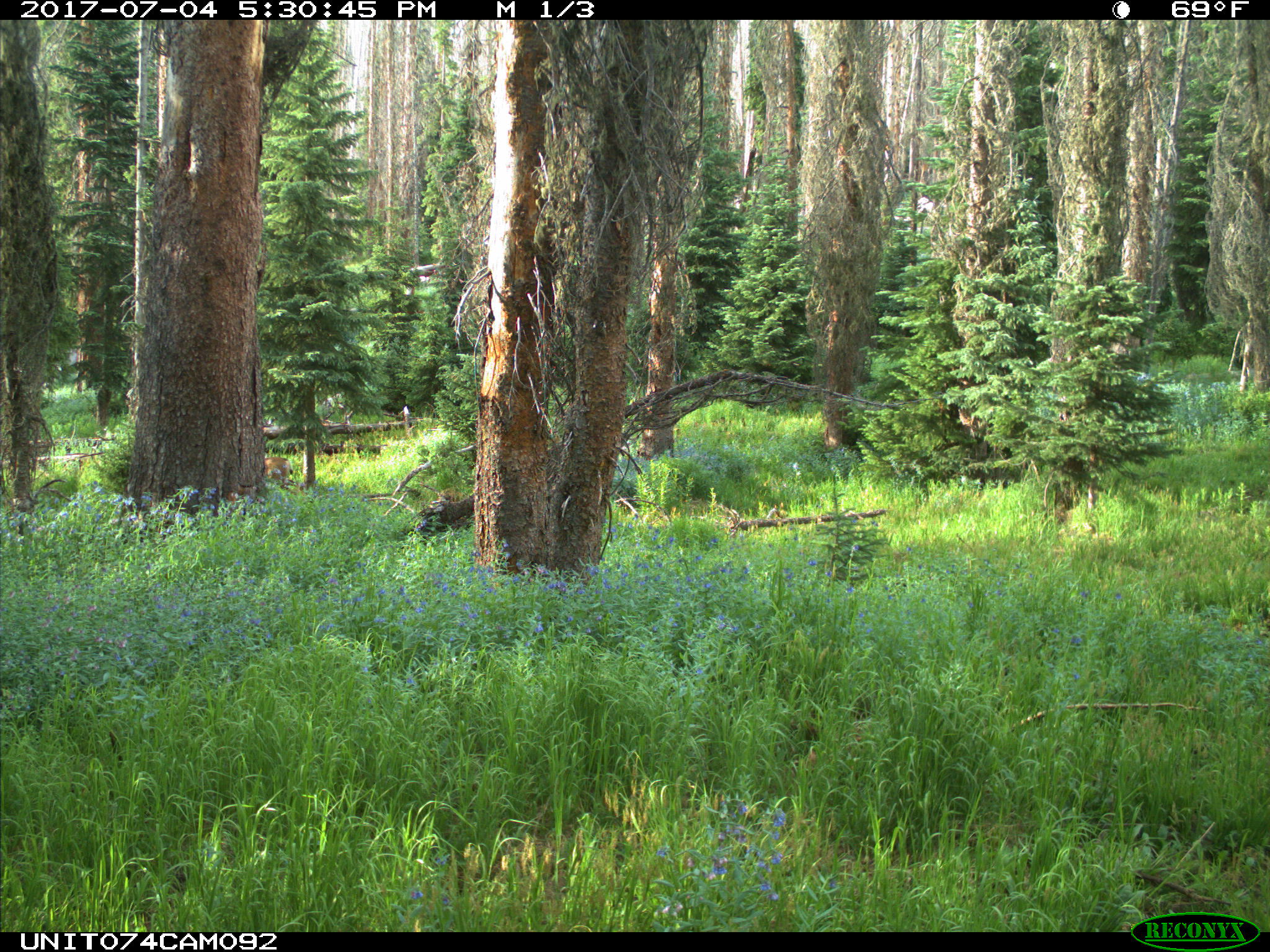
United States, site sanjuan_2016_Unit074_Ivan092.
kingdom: Animalia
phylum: Chordata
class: Mammalia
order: Artiodactyla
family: Cervidae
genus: Odocoileus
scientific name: Odocoileus hemionus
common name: mule deer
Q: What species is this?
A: Odocoileus hemionus (mule deer).